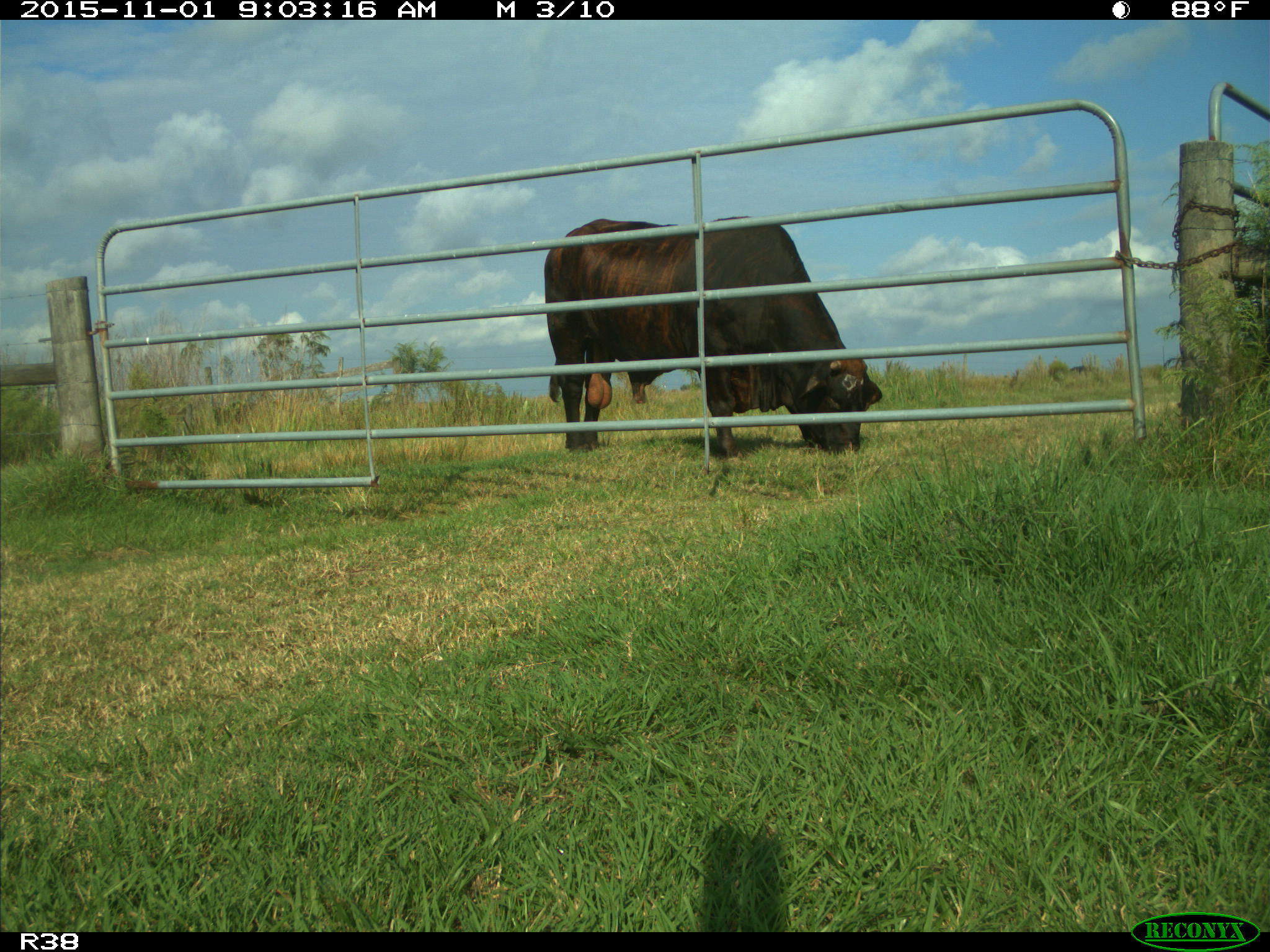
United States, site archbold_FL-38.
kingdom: Animalia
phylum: Chordata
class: Mammalia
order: Artiodactyla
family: Bovidae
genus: Bos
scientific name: Bos taurus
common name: domestic cow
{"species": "Bos taurus (domestic cow)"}